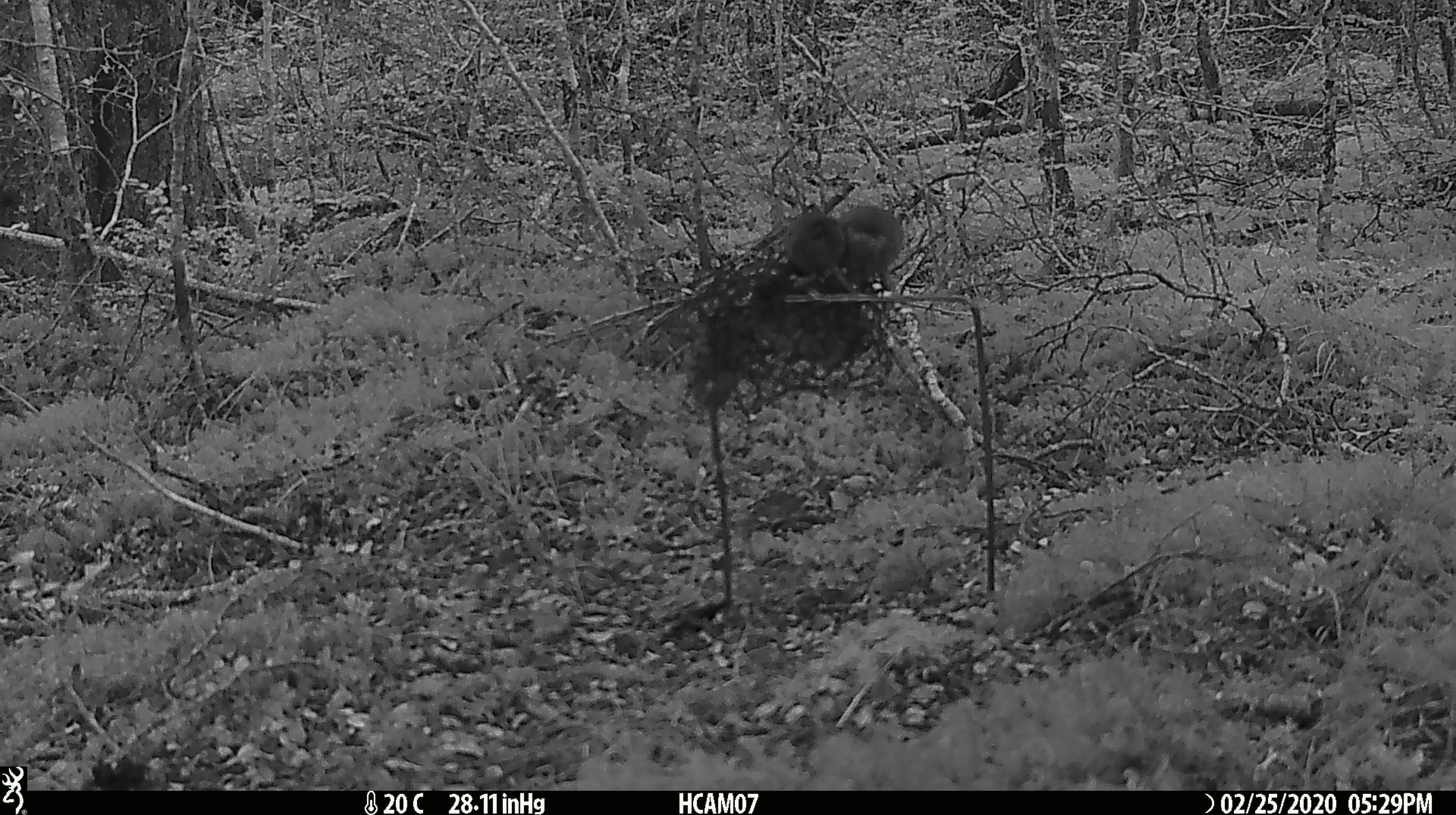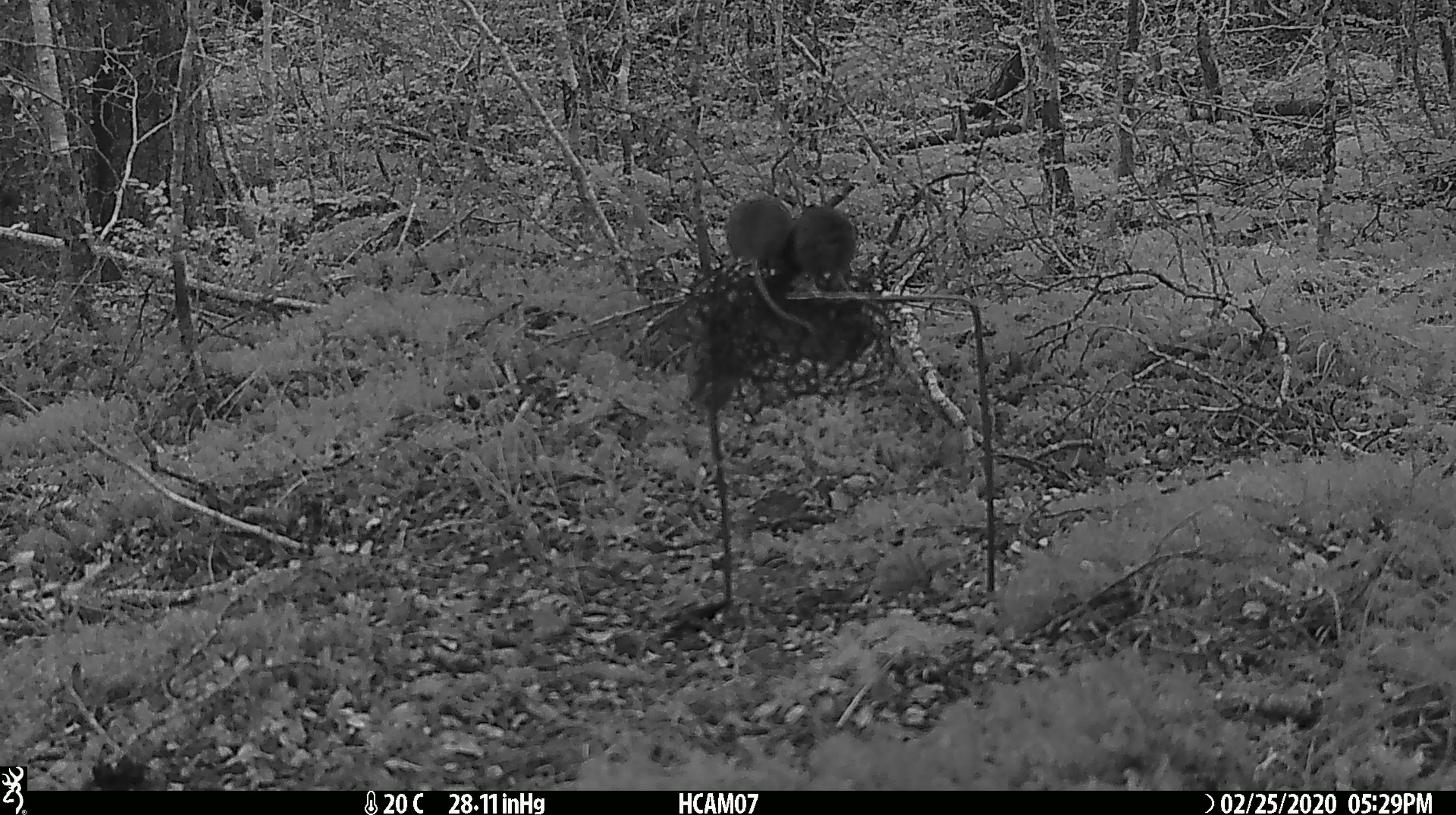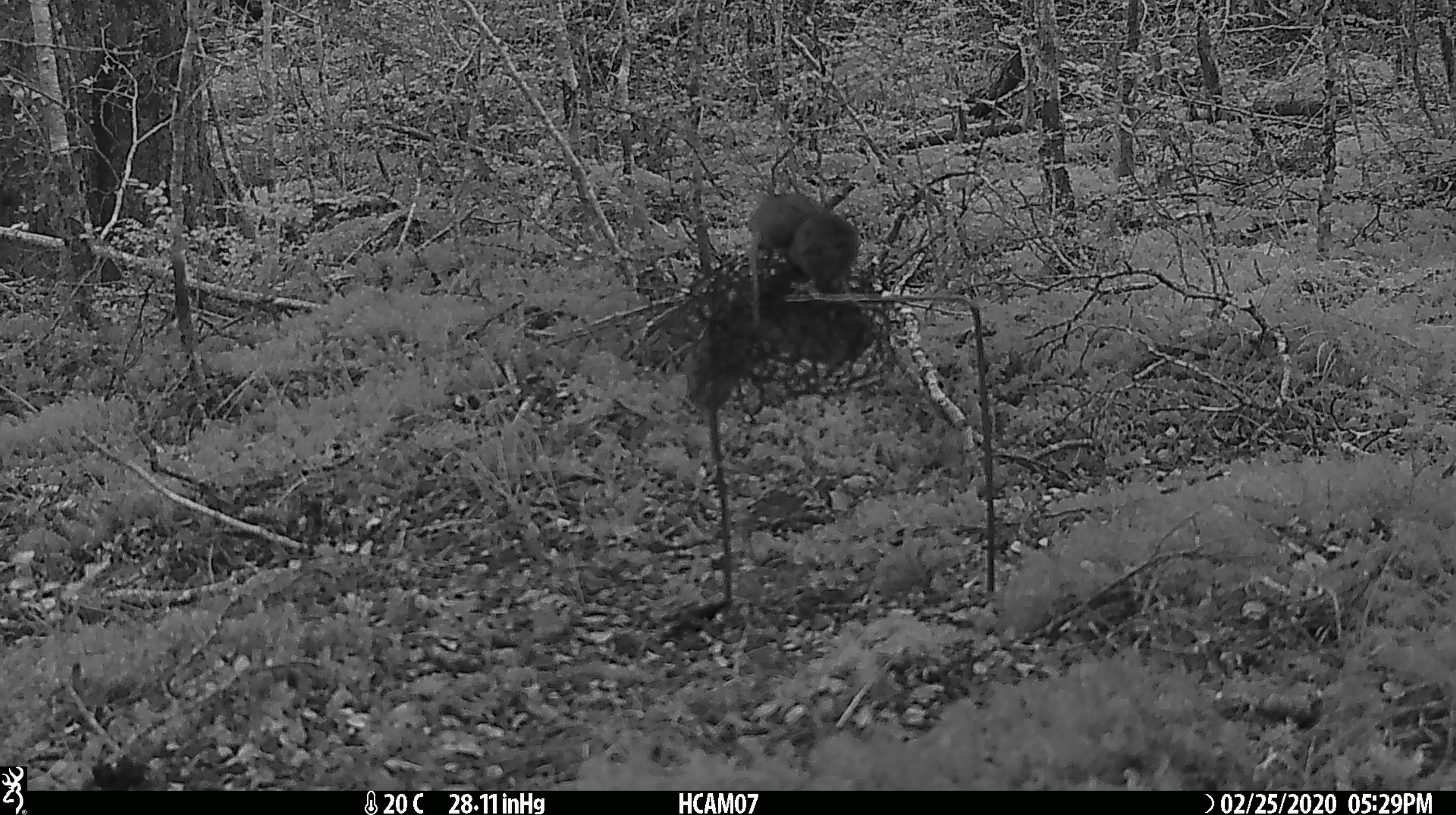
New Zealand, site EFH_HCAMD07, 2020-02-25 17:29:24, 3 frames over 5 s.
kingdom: Animalia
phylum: Chordata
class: Mammalia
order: Rodentia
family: Muridae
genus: Mus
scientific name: Mus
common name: mouse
Mouse (Mus).